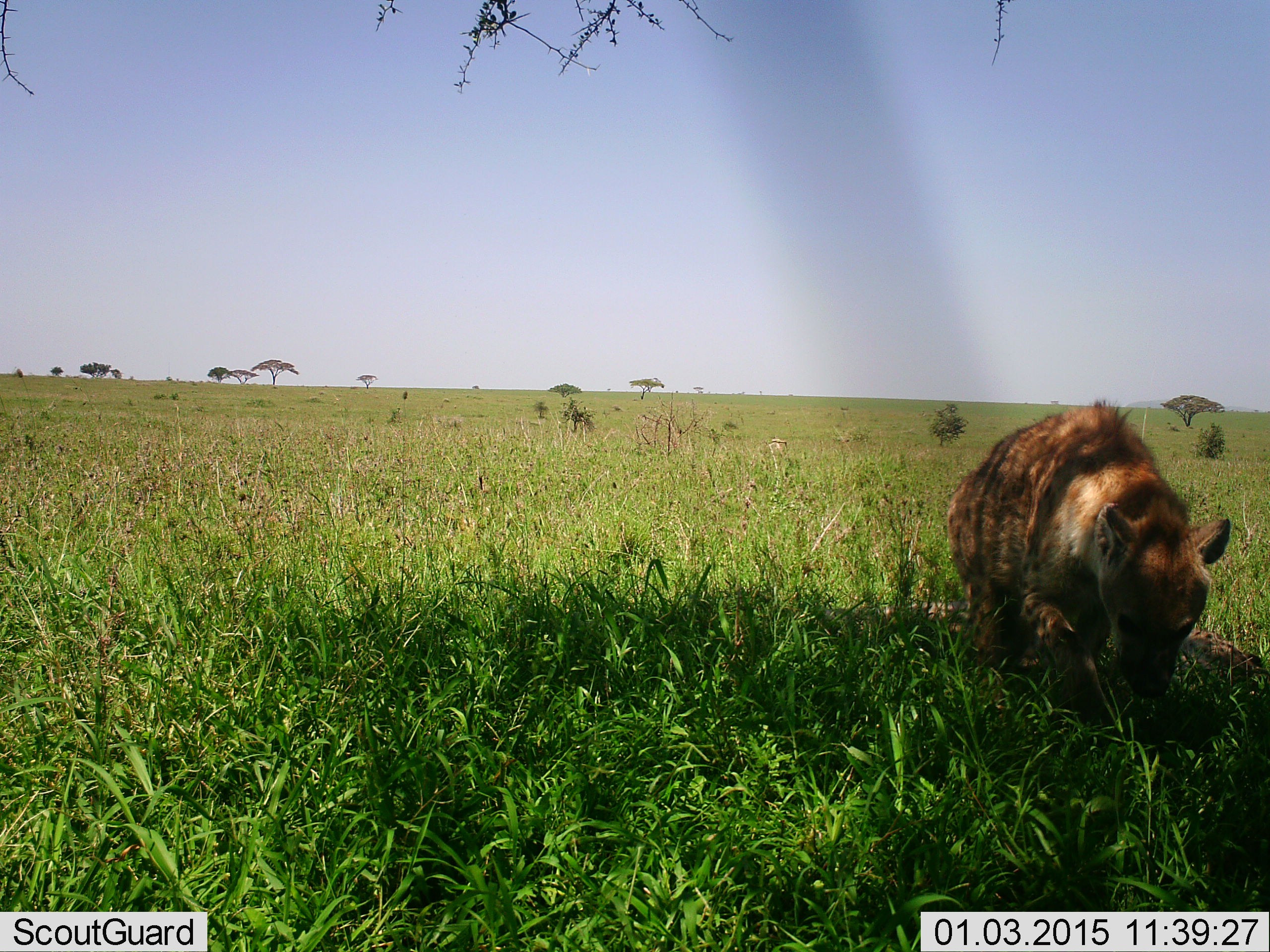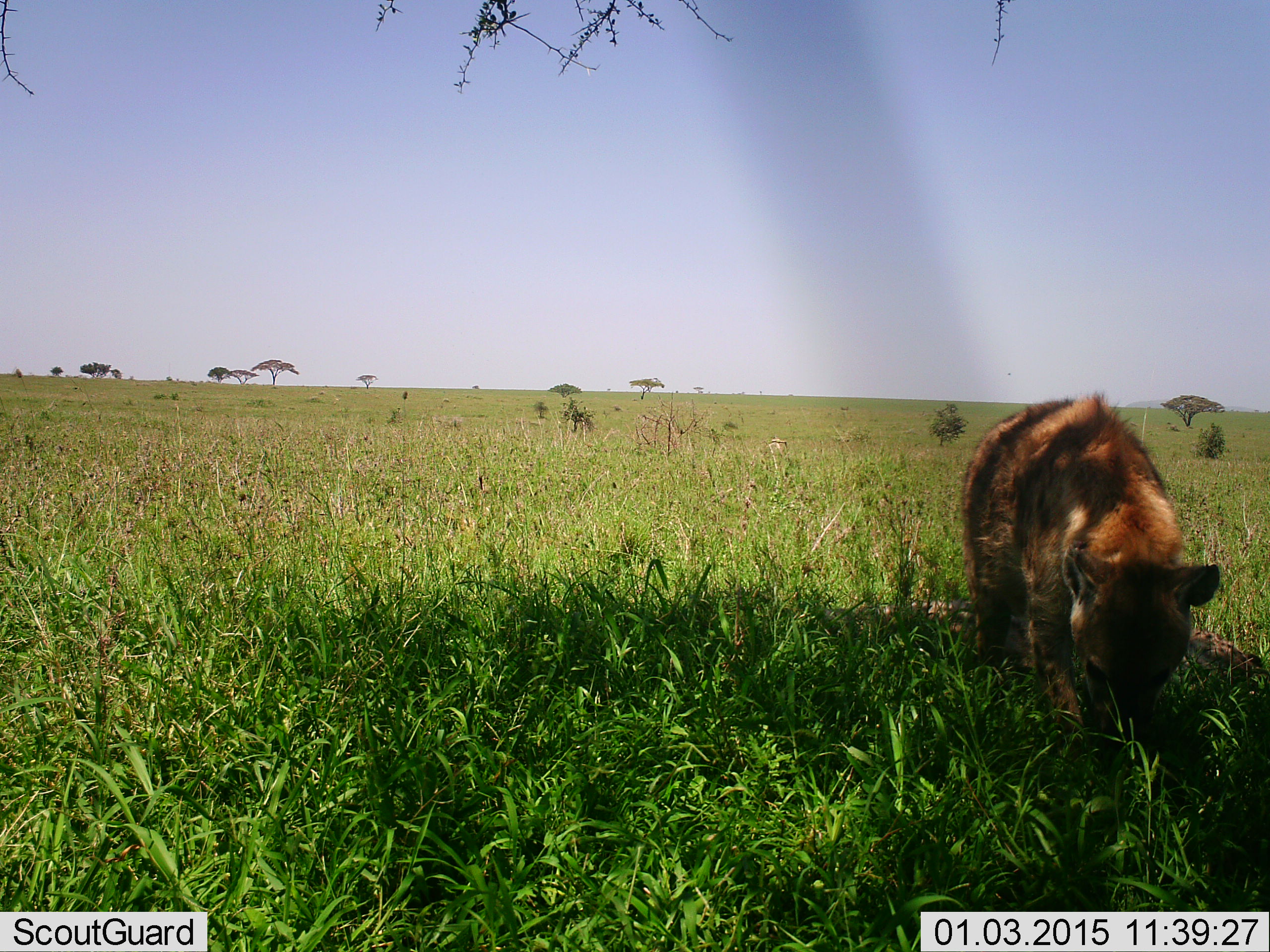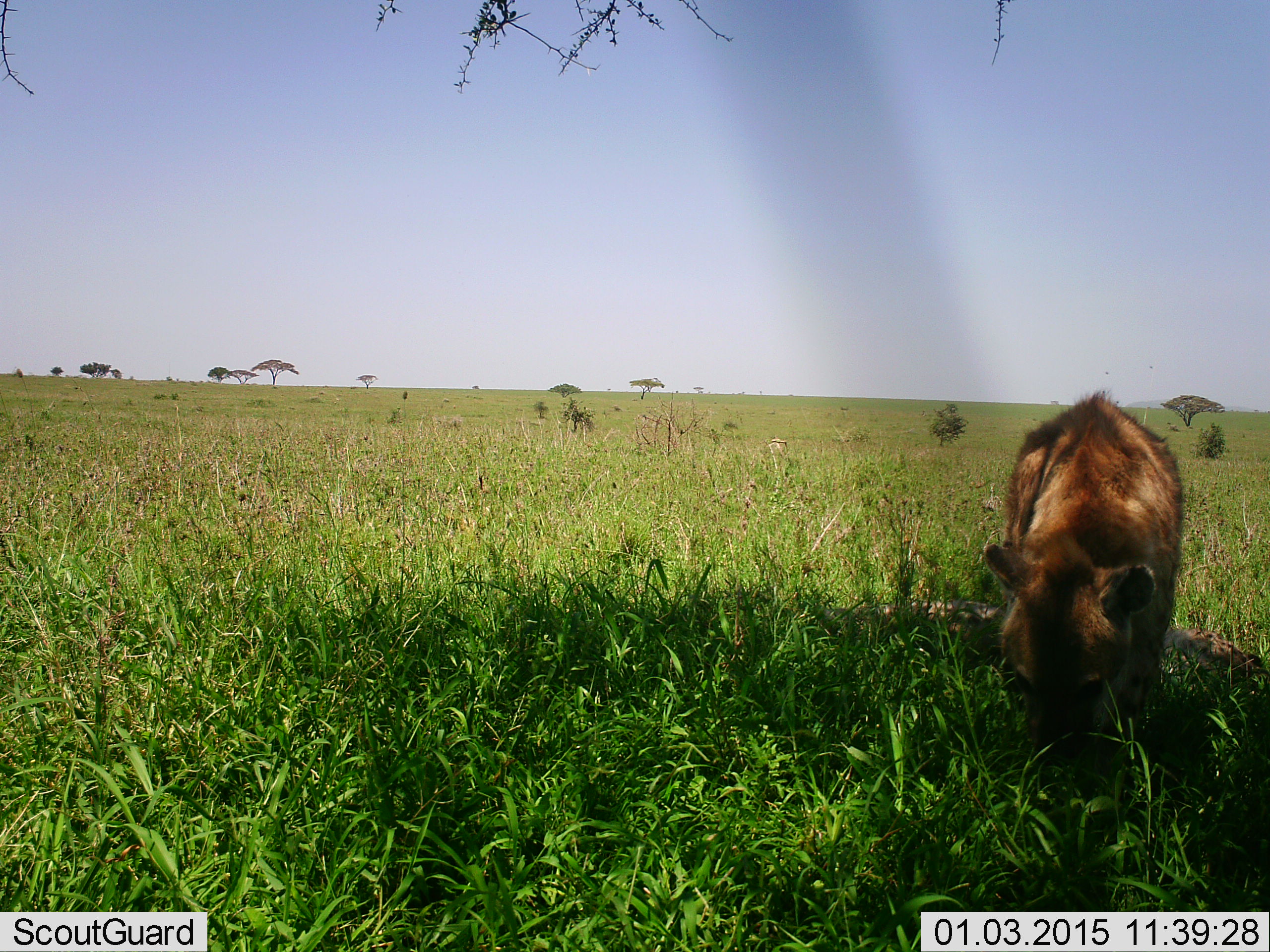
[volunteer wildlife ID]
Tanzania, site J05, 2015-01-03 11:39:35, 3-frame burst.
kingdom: Animalia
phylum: Chordata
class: Mammalia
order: Carnivora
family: Hyaenidae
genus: Crocuta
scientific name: Crocuta crocuta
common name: spotted hyena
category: hyenaspotted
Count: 1.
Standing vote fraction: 40%.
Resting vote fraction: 10%.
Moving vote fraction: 60%.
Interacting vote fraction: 0%.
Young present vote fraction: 0%.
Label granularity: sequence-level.